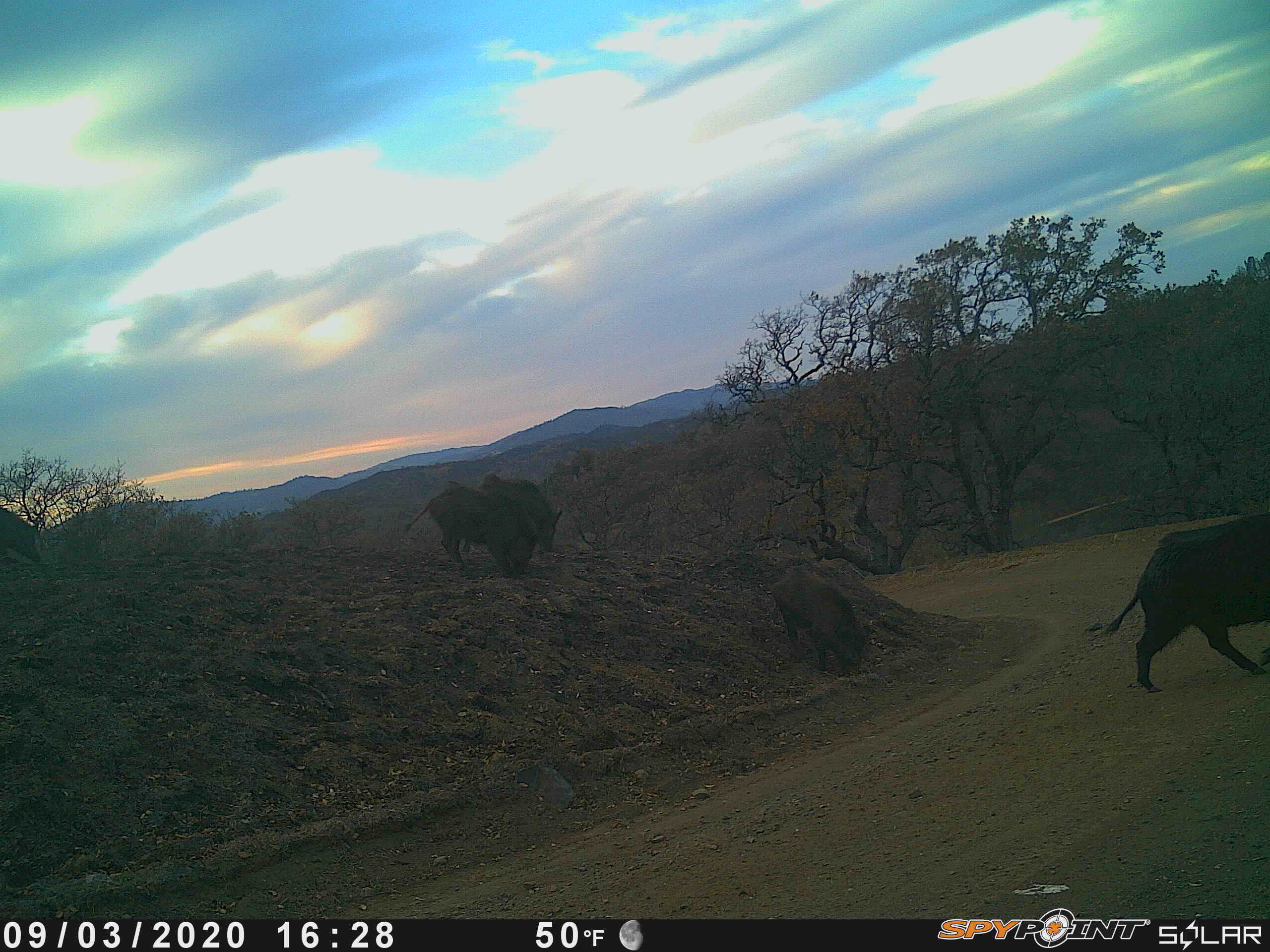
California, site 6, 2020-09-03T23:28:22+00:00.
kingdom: Animalia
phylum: Chordata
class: Mammalia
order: Artiodactyla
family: Suidae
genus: Sus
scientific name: Sus scrofa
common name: wild boar